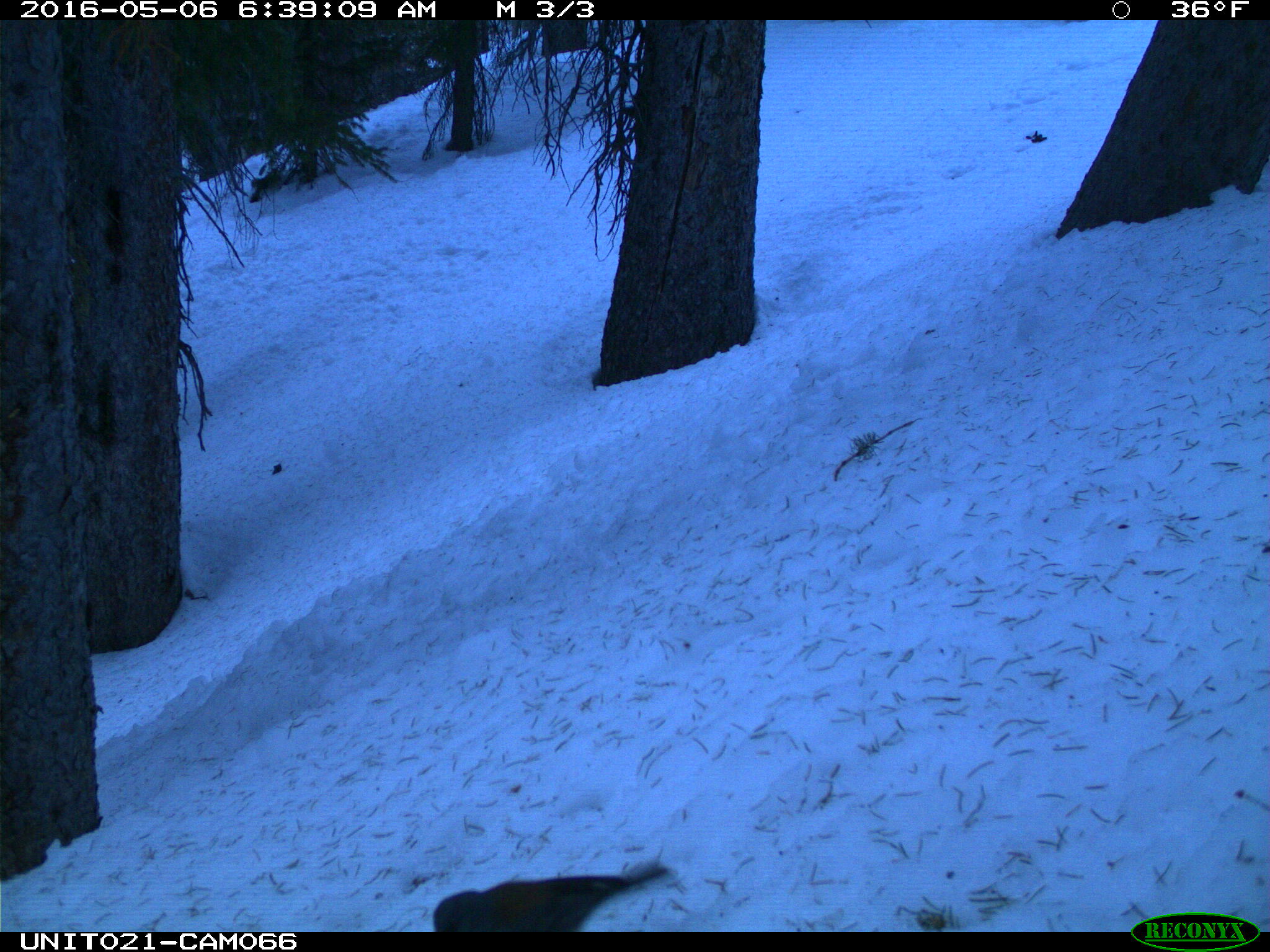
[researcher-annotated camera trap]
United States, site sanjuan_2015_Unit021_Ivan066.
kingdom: Animalia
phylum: Chordata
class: Aves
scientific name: Aves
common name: birds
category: unidentified bird